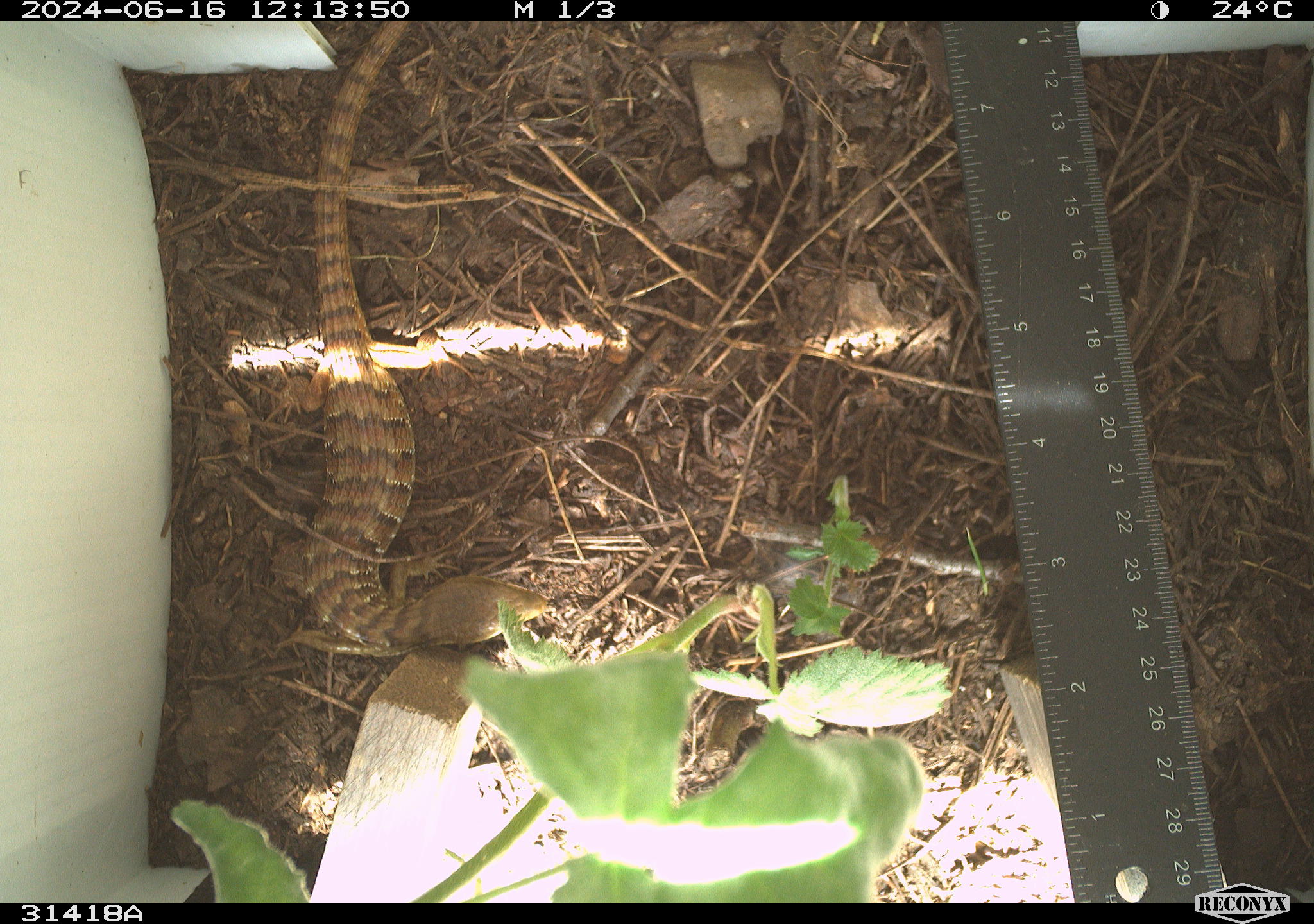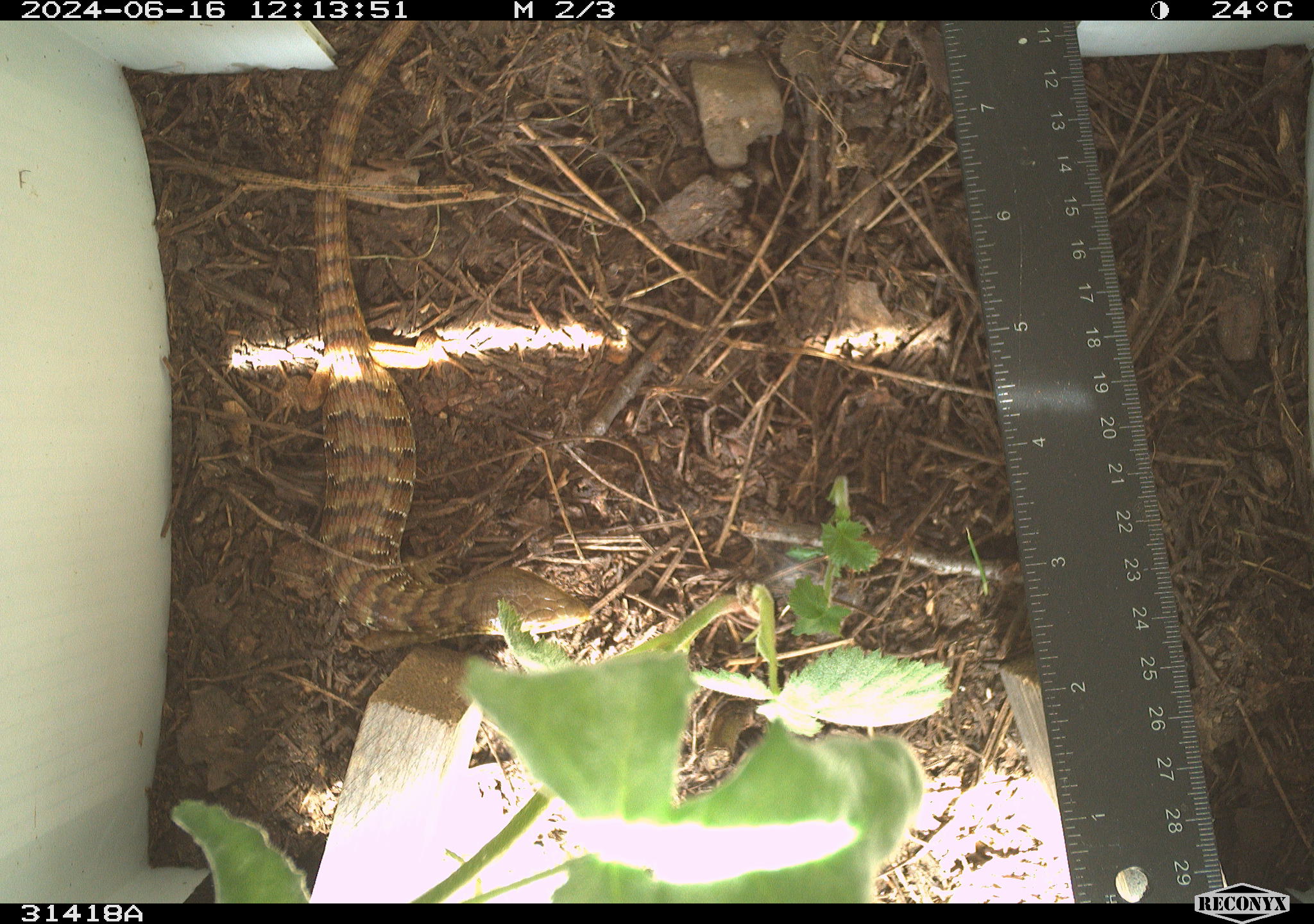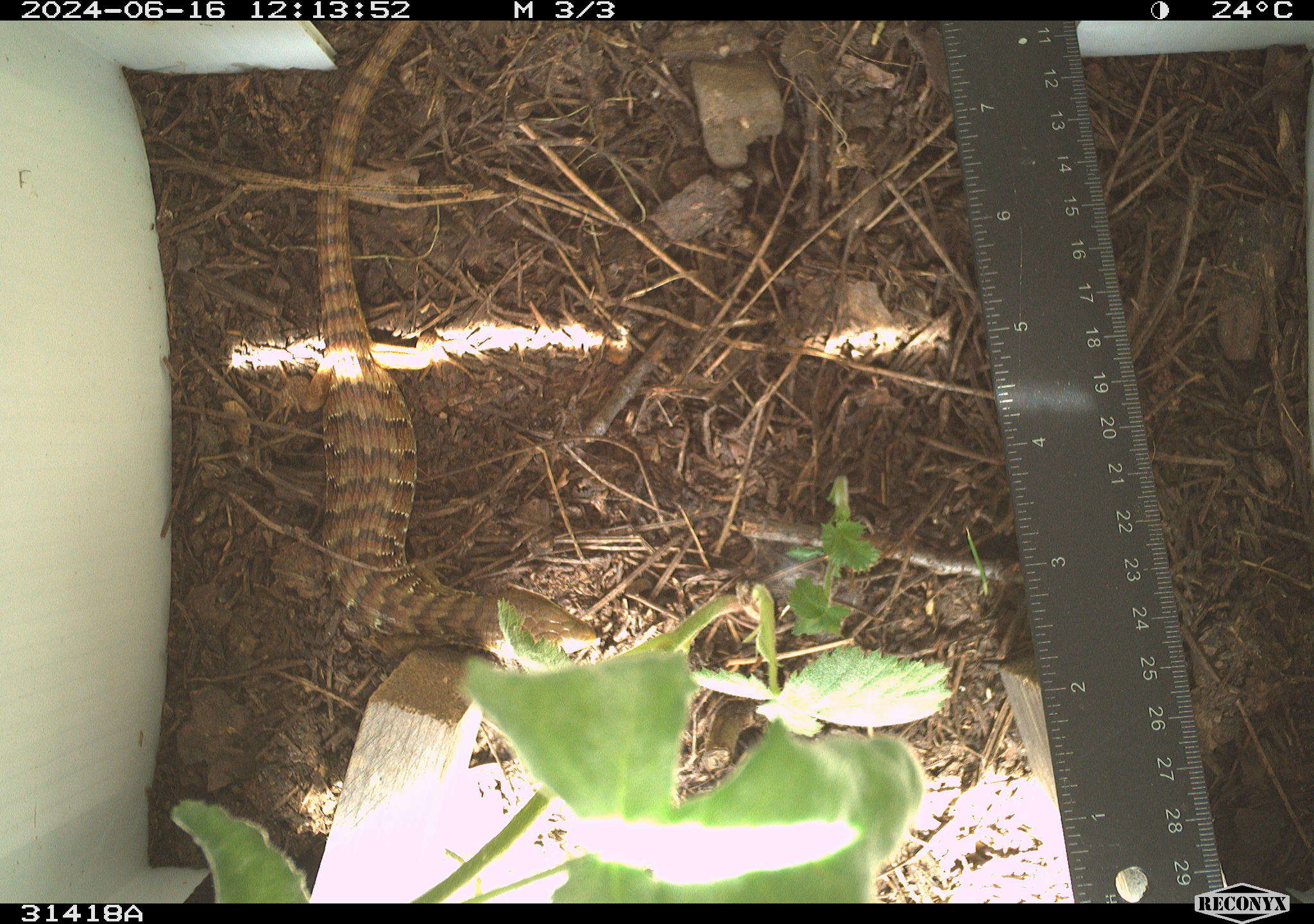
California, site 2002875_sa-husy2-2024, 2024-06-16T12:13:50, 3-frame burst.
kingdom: Animalia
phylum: Chordata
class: Reptilia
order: Squamata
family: Anguidae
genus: Elgaria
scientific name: Elgaria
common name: alligator lizards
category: elgaria species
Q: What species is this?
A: Elgaria species (alligator lizards) (Elgaria).